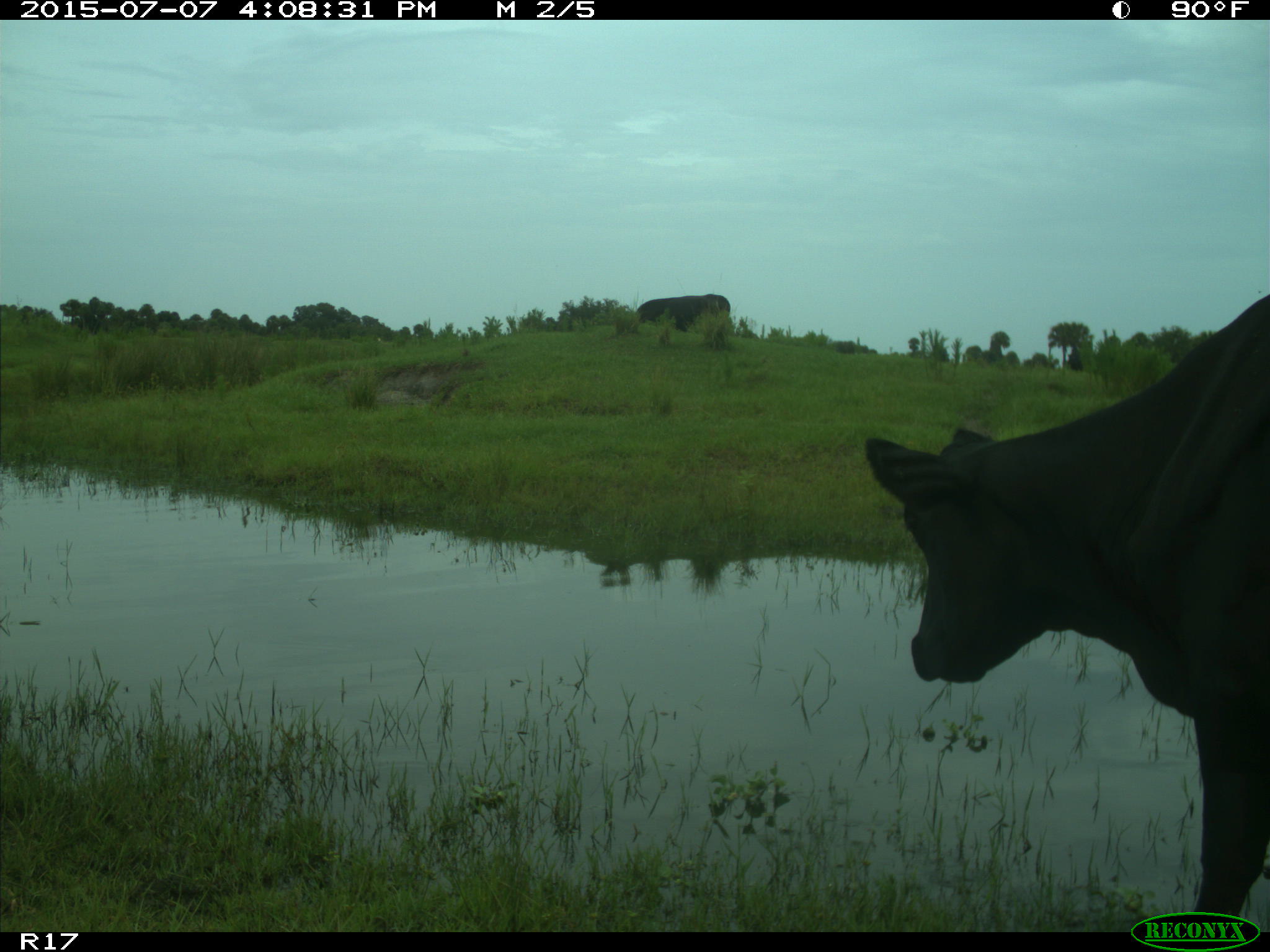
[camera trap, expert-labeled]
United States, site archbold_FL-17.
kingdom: Animalia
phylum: Chordata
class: Mammalia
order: Artiodactyla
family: Bovidae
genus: Bos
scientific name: Bos taurus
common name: domestic cow